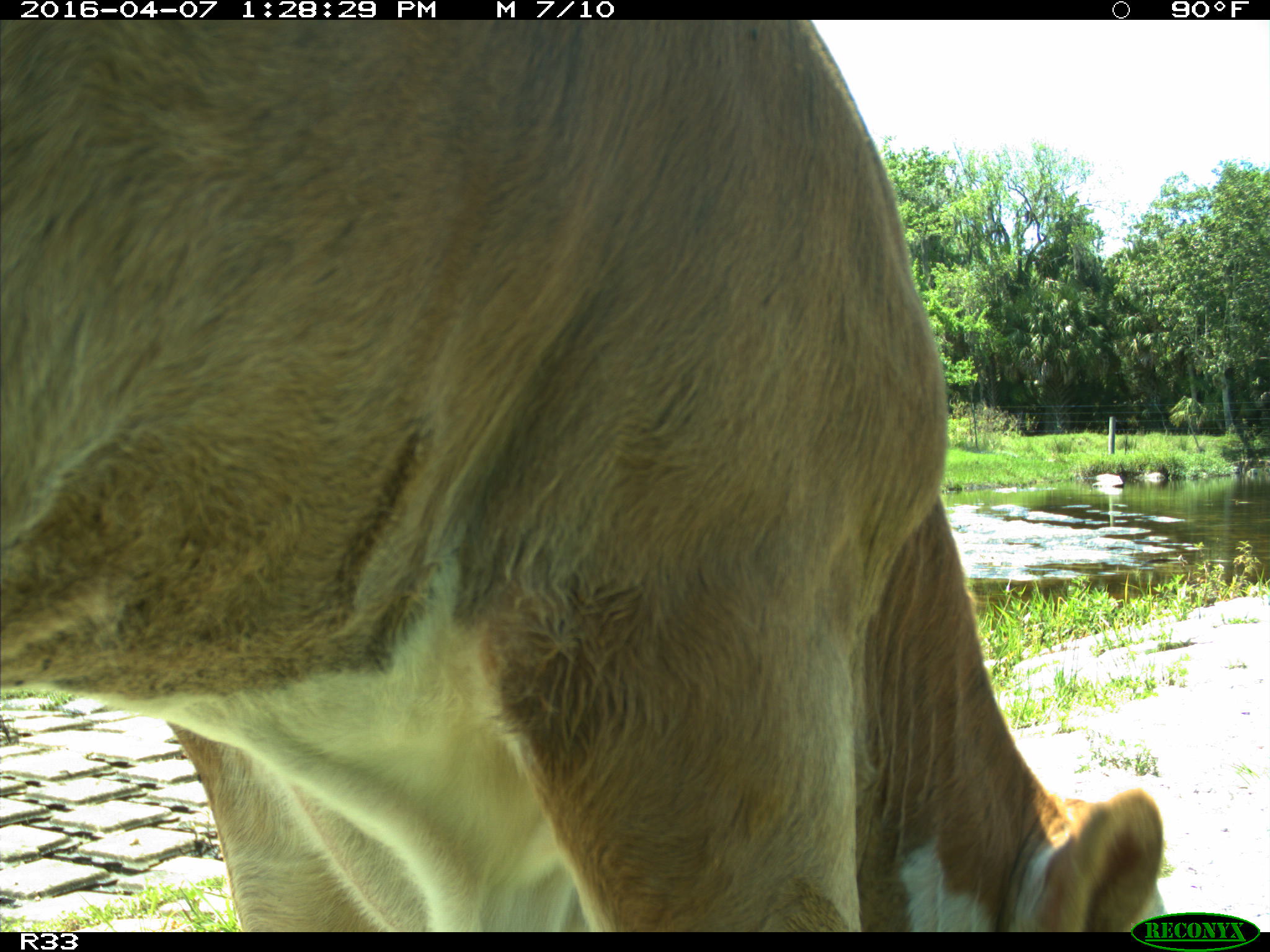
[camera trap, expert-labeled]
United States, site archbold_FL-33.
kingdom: Animalia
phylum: Chordata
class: Mammalia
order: Artiodactyla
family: Bovidae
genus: Bos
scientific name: Bos taurus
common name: domestic cow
Bos taurus (domestic cow).